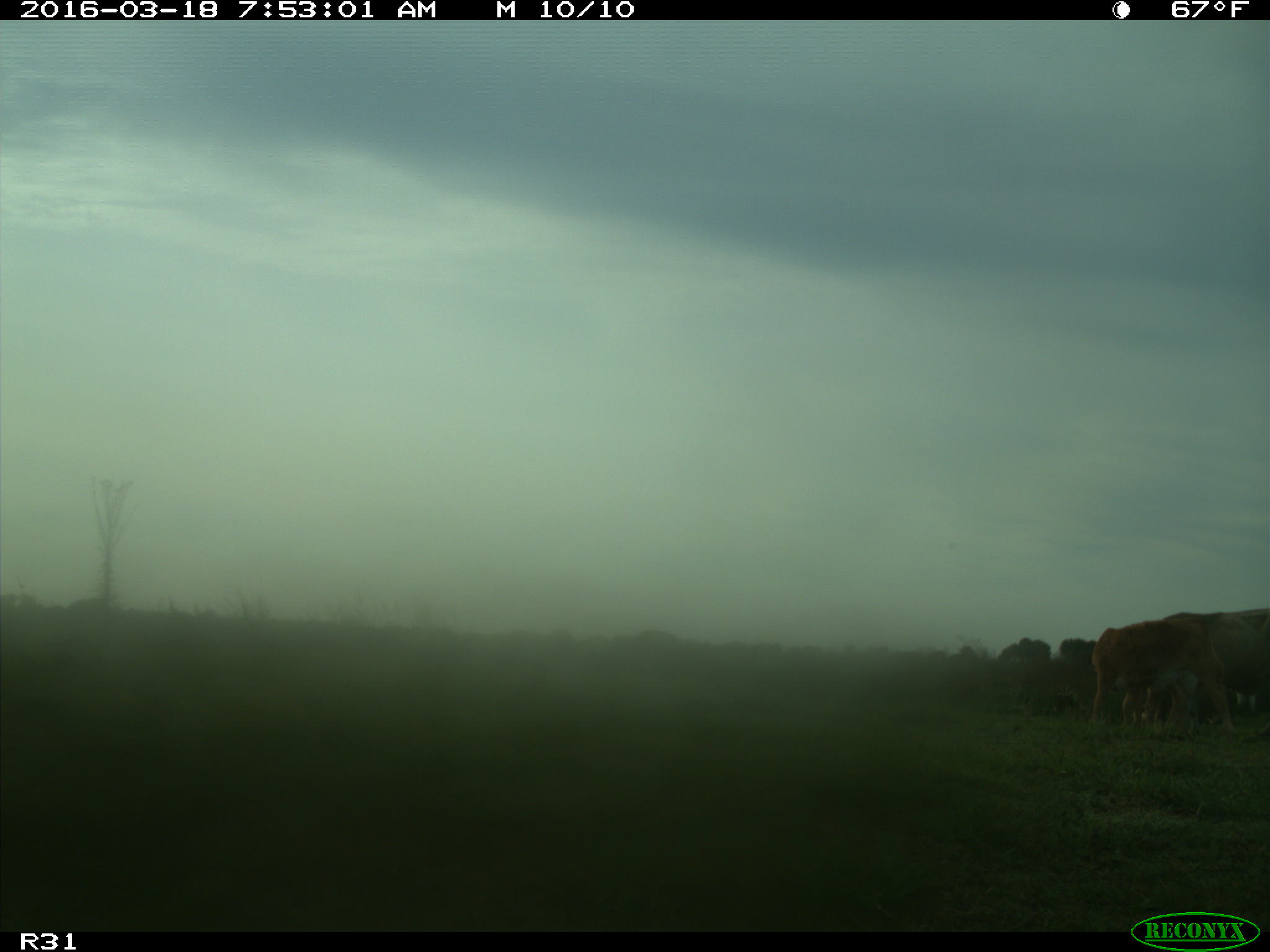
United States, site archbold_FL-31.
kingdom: Animalia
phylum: Chordata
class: Mammalia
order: Artiodactyla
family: Bovidae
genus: Bos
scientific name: Bos taurus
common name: domestic cow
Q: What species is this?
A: Bos taurus (domestic cow).